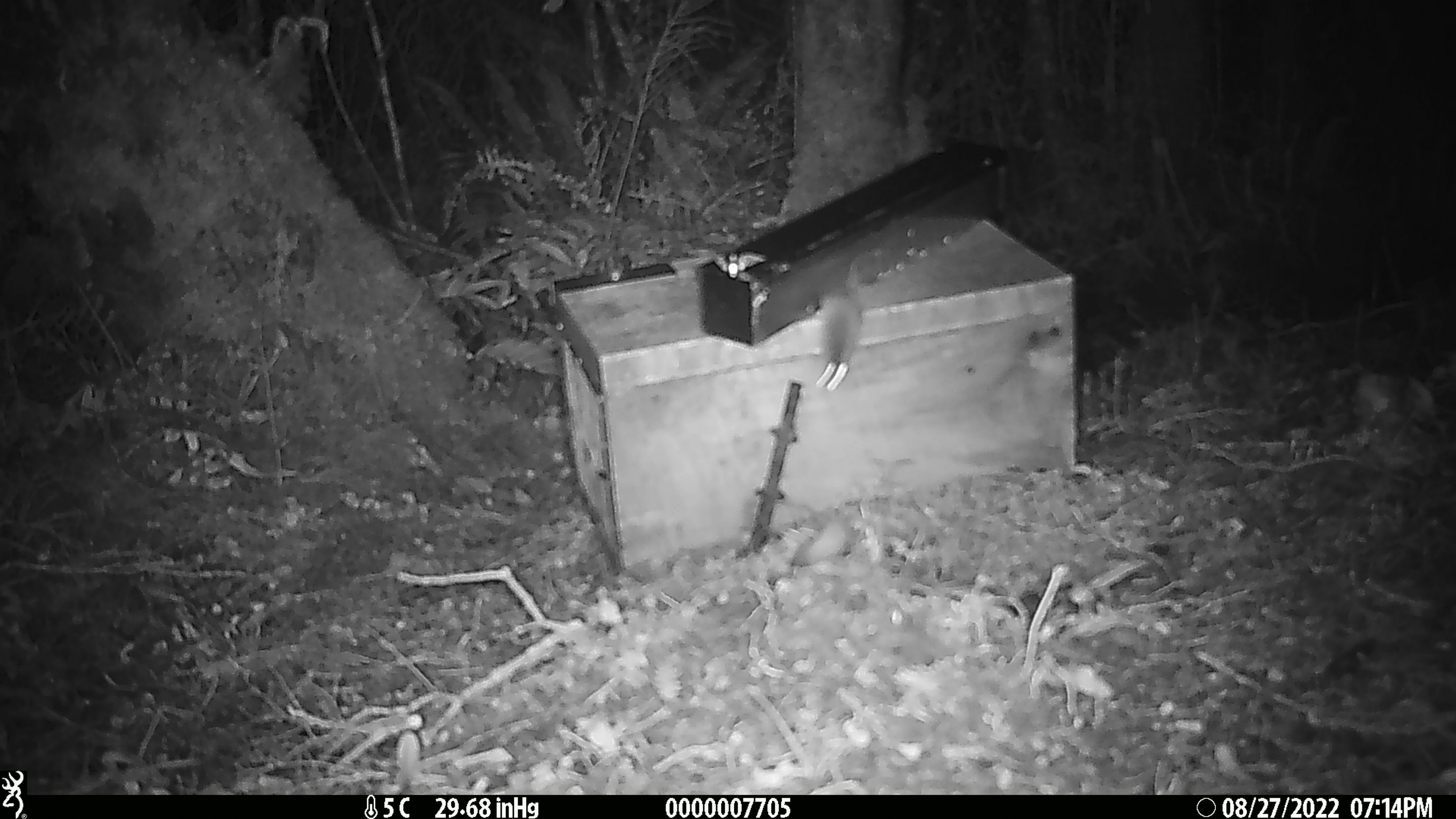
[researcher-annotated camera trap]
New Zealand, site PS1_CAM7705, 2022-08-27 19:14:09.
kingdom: Animalia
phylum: Chordata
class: Mammalia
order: Rodentia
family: Muridae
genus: Mus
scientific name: Mus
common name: mouse